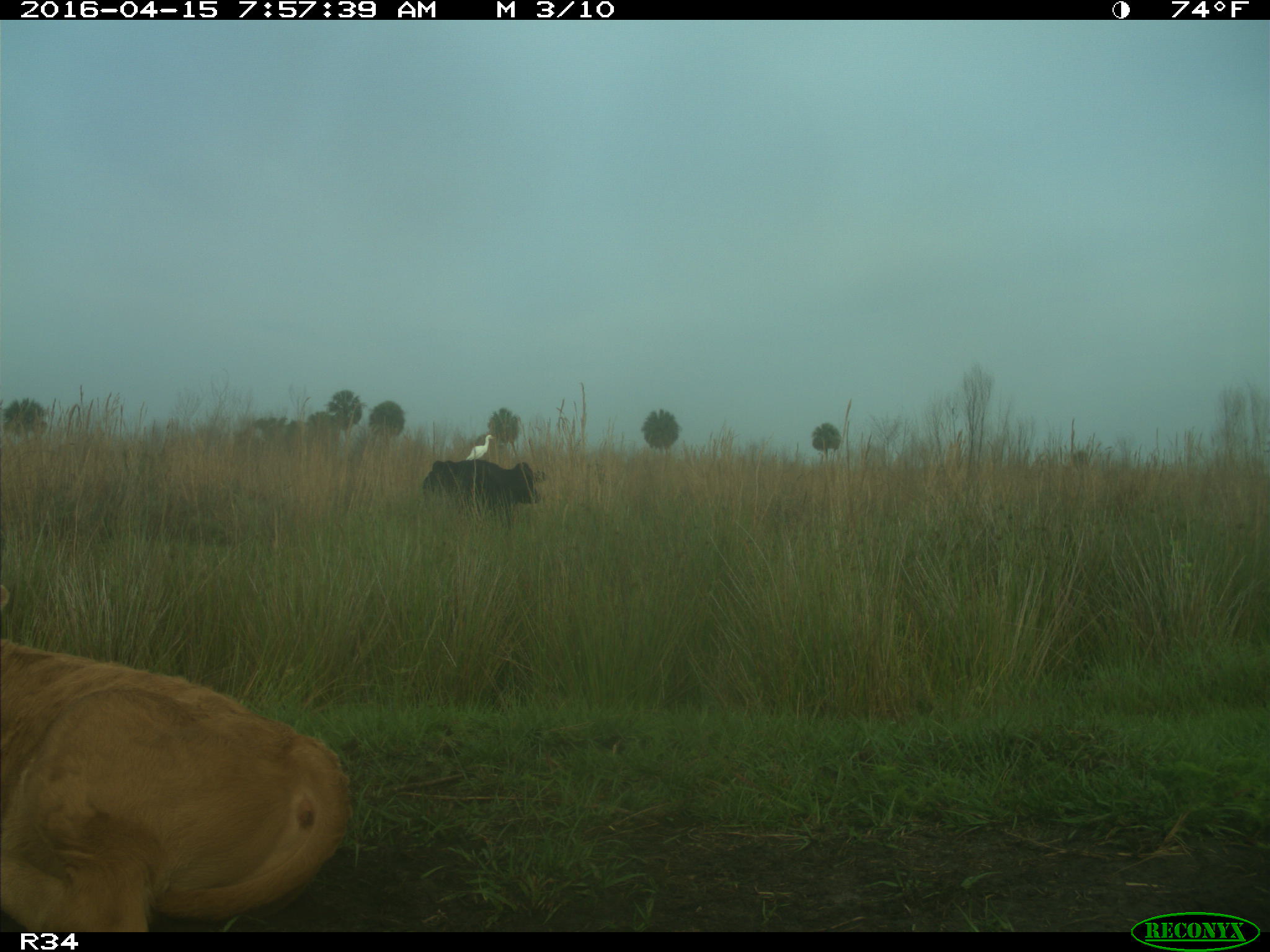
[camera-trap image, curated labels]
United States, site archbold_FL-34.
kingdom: Animalia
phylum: Chordata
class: Mammalia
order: Artiodactyla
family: Bovidae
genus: Bos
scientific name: Bos taurus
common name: domestic cow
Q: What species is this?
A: Bos taurus (domestic cow).